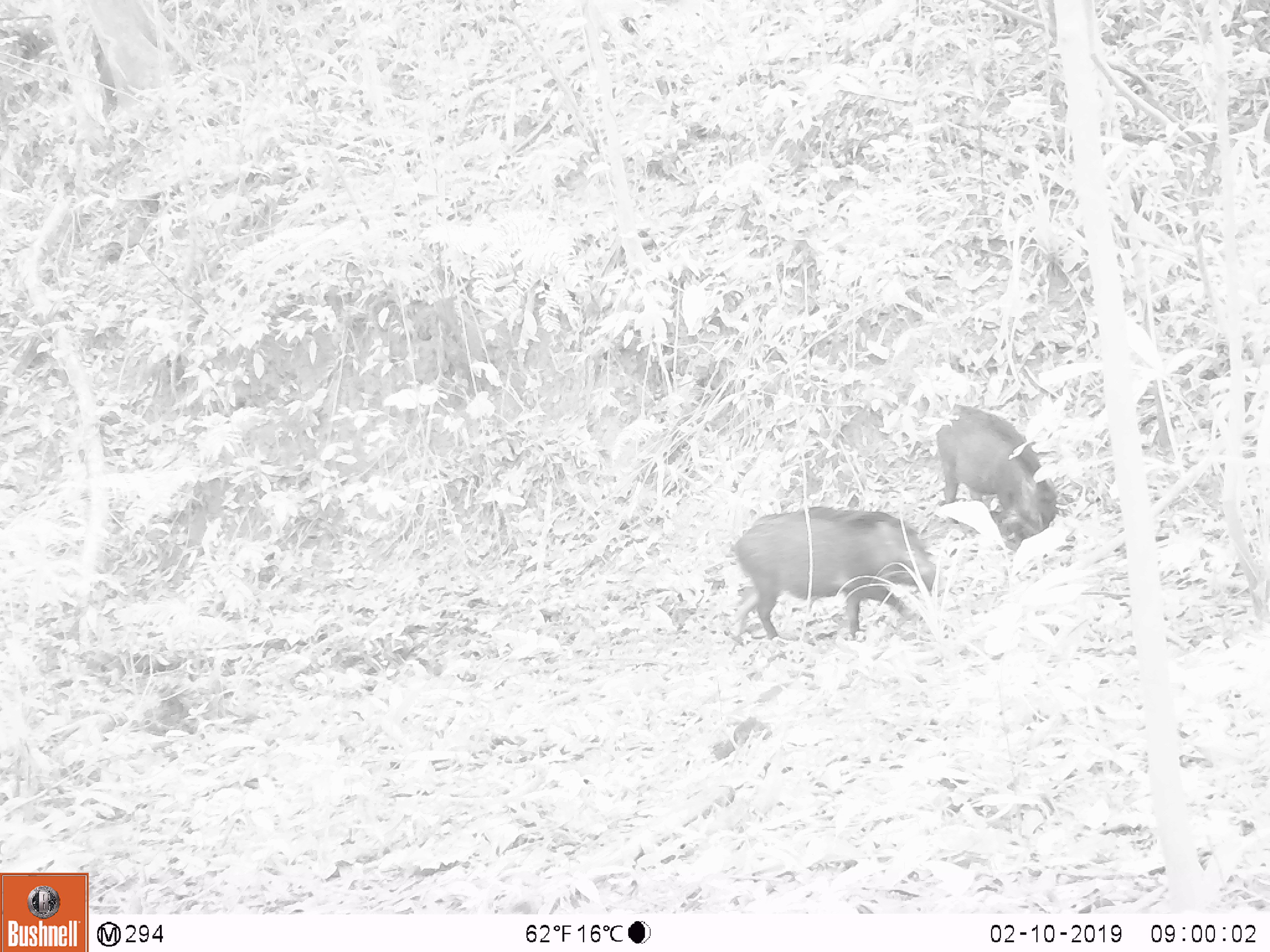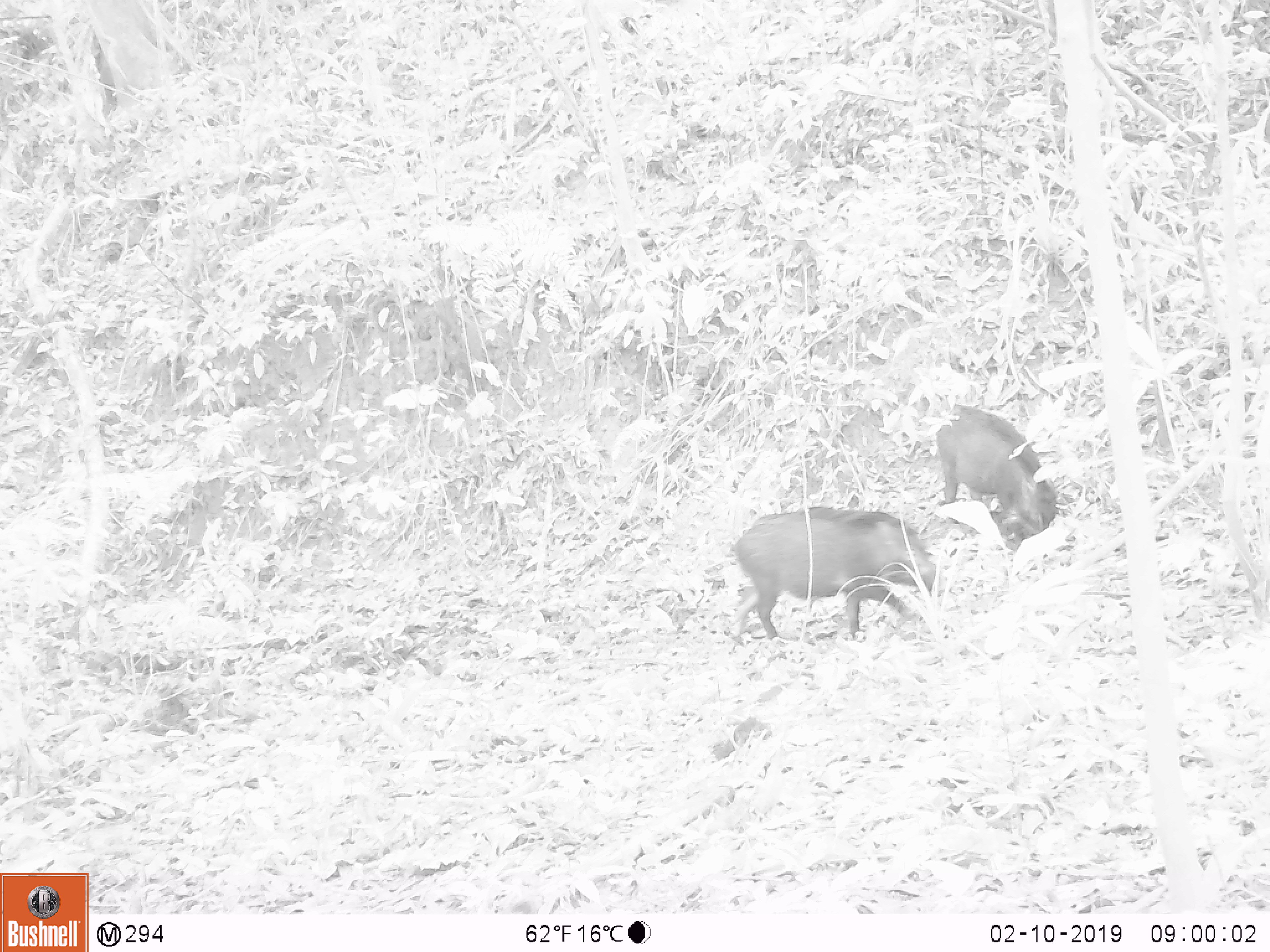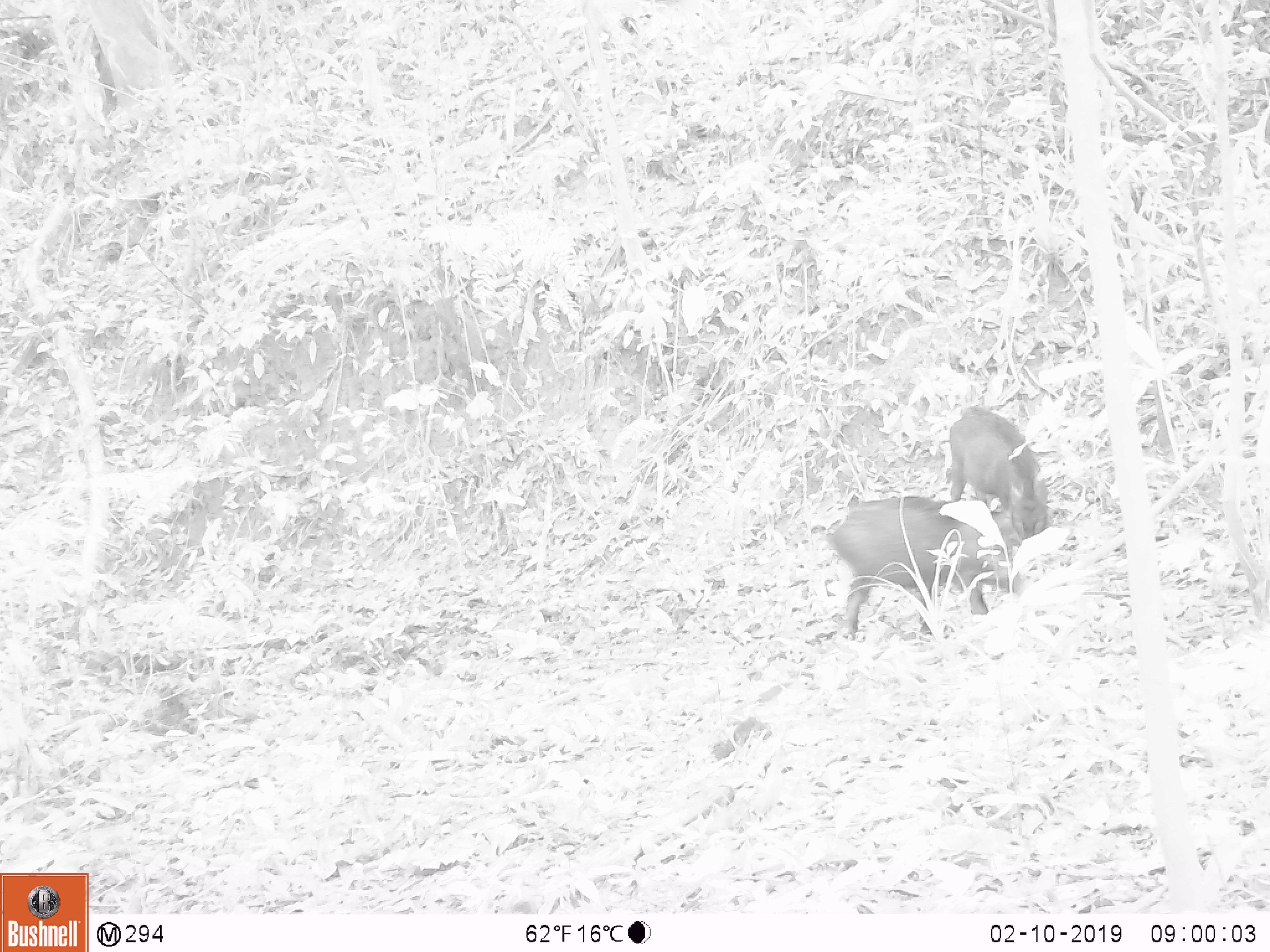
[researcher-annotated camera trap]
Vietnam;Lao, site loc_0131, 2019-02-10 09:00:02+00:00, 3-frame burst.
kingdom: Animalia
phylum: Chordata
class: Aves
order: Galliformes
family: Phasianidae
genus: Gallus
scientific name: Gallus gallus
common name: red junglefowl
Red junglefowl (Gallus gallus). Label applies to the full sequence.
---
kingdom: Animalia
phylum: Chordata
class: Mammalia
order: Artiodactyla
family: Suidae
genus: Sus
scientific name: Sus scrofa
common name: eurasian wild pig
Eurasian wild pig (Sus scrofa). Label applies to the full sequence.